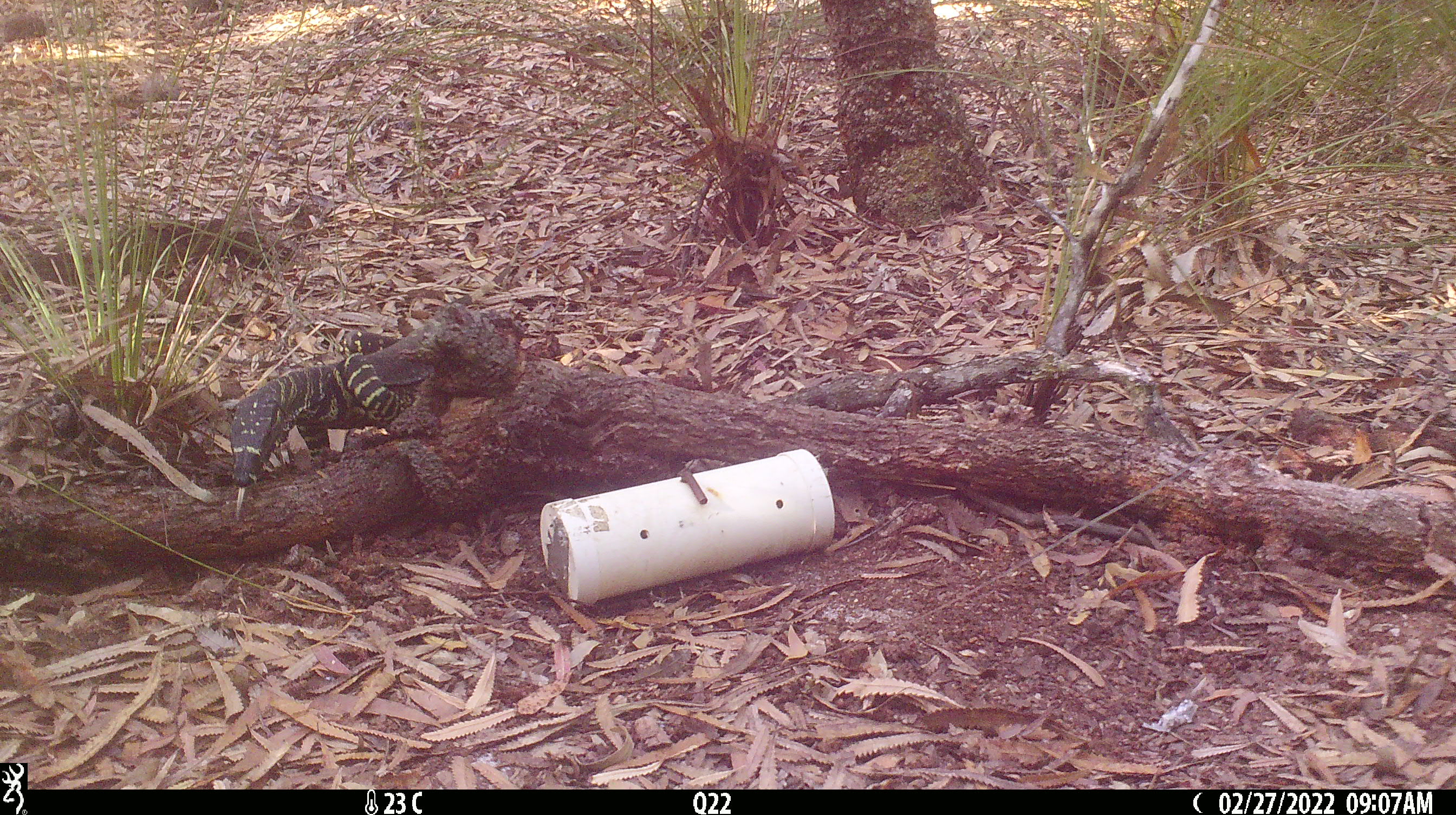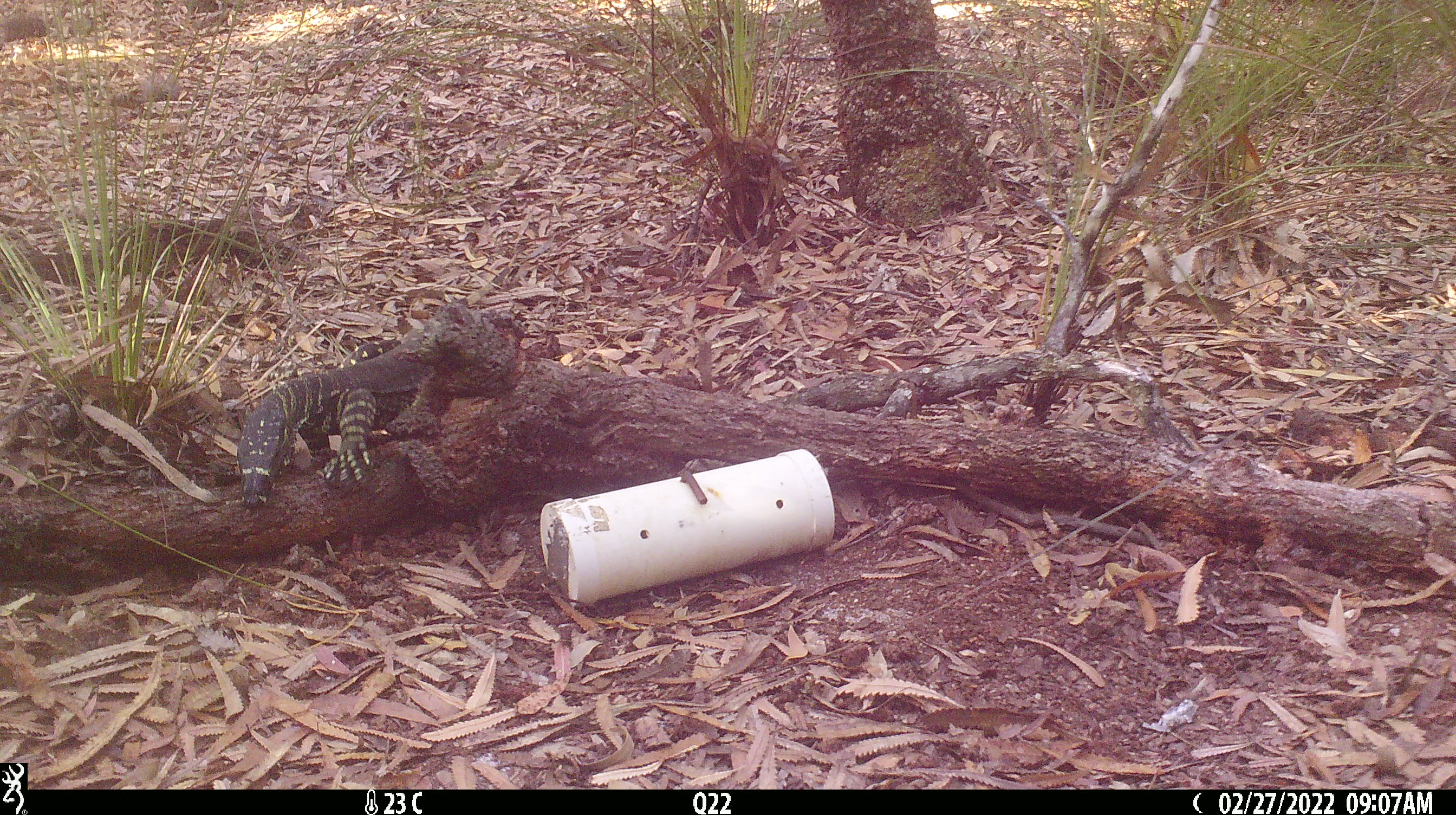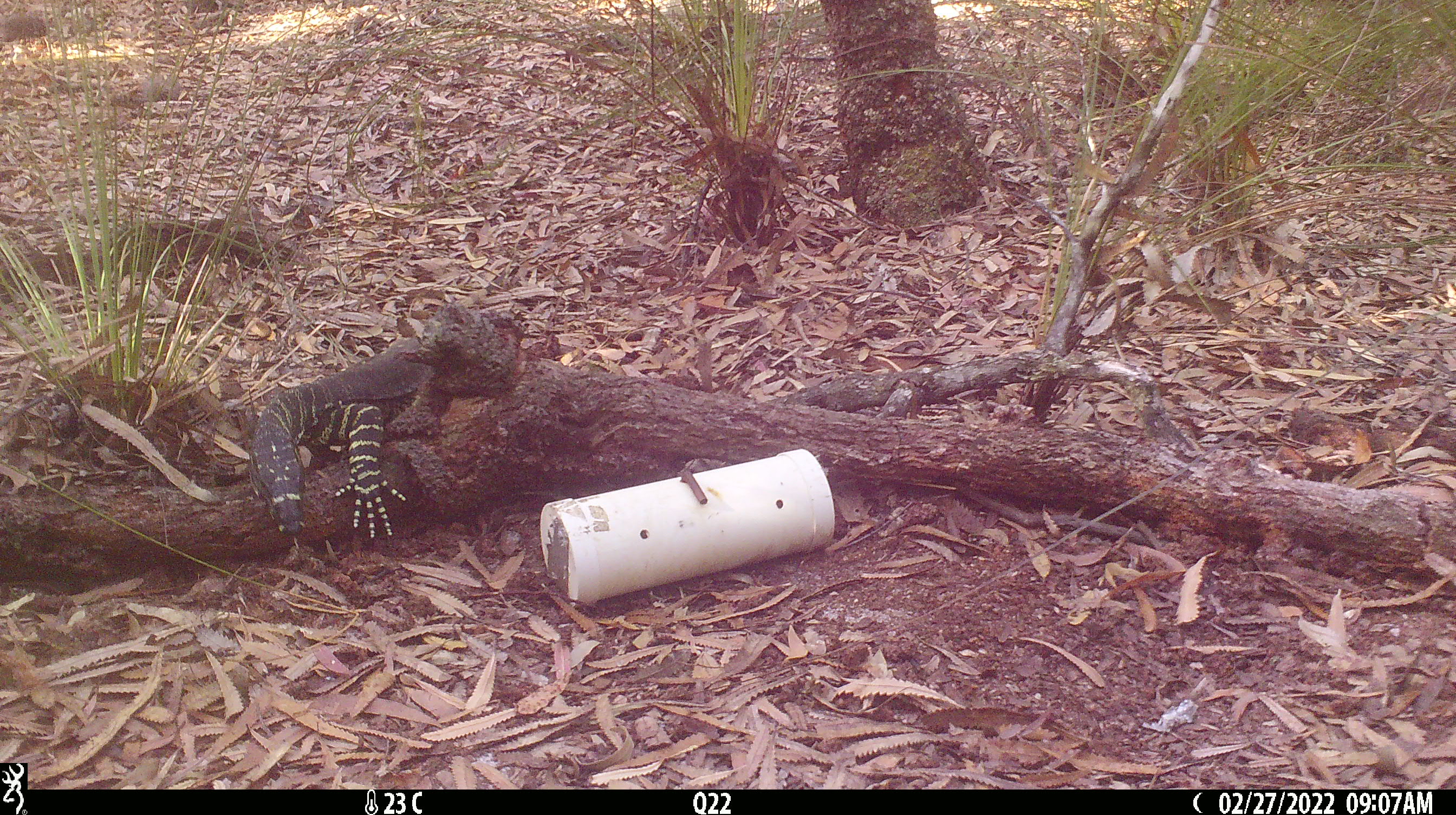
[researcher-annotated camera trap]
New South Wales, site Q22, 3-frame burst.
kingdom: Animalia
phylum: Chordata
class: Reptilia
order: Squamata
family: Varanidae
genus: Varanus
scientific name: Varanus varius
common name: lace monitor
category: goanna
Goanna (lace monitor) (Varanus varius).